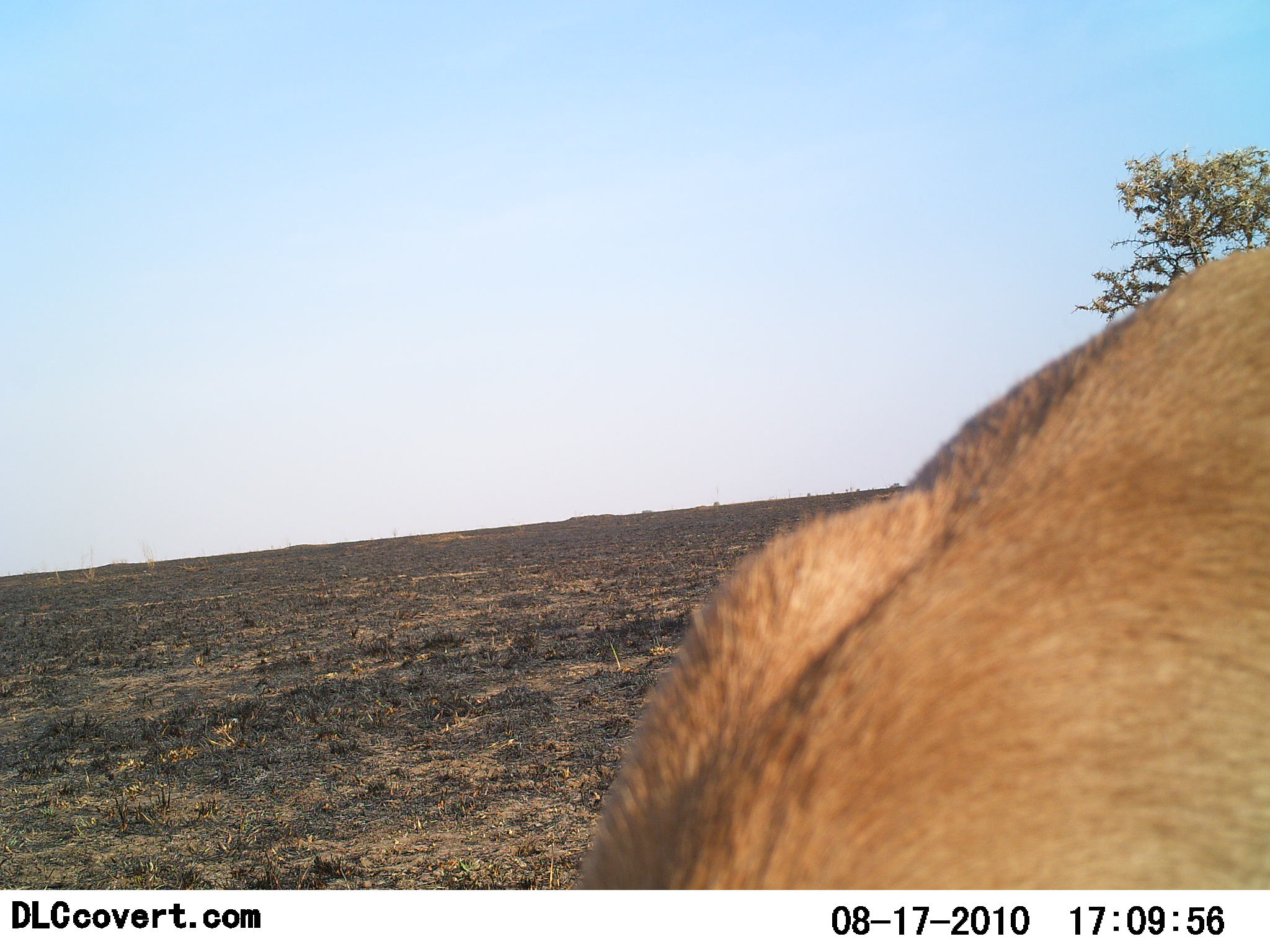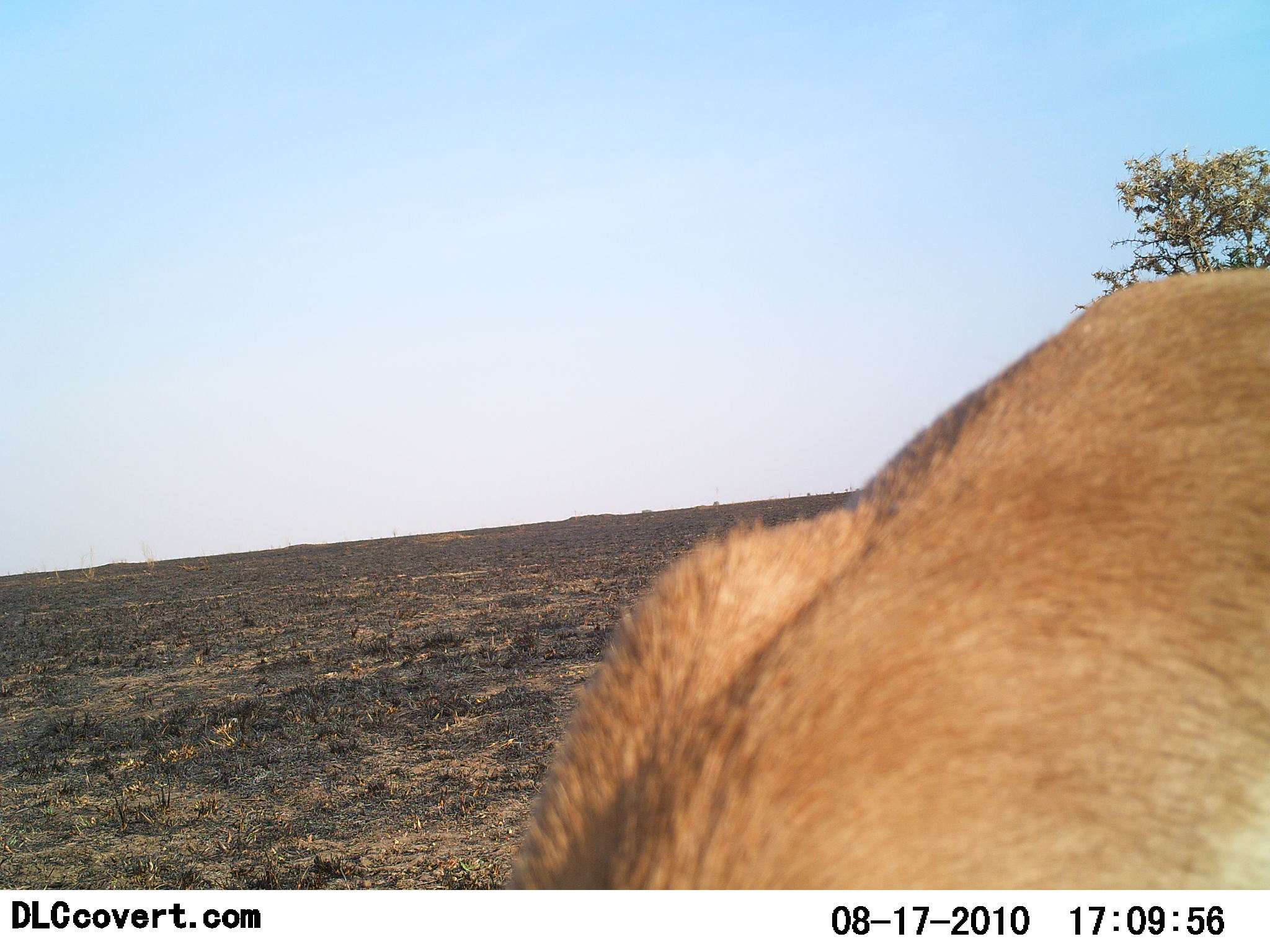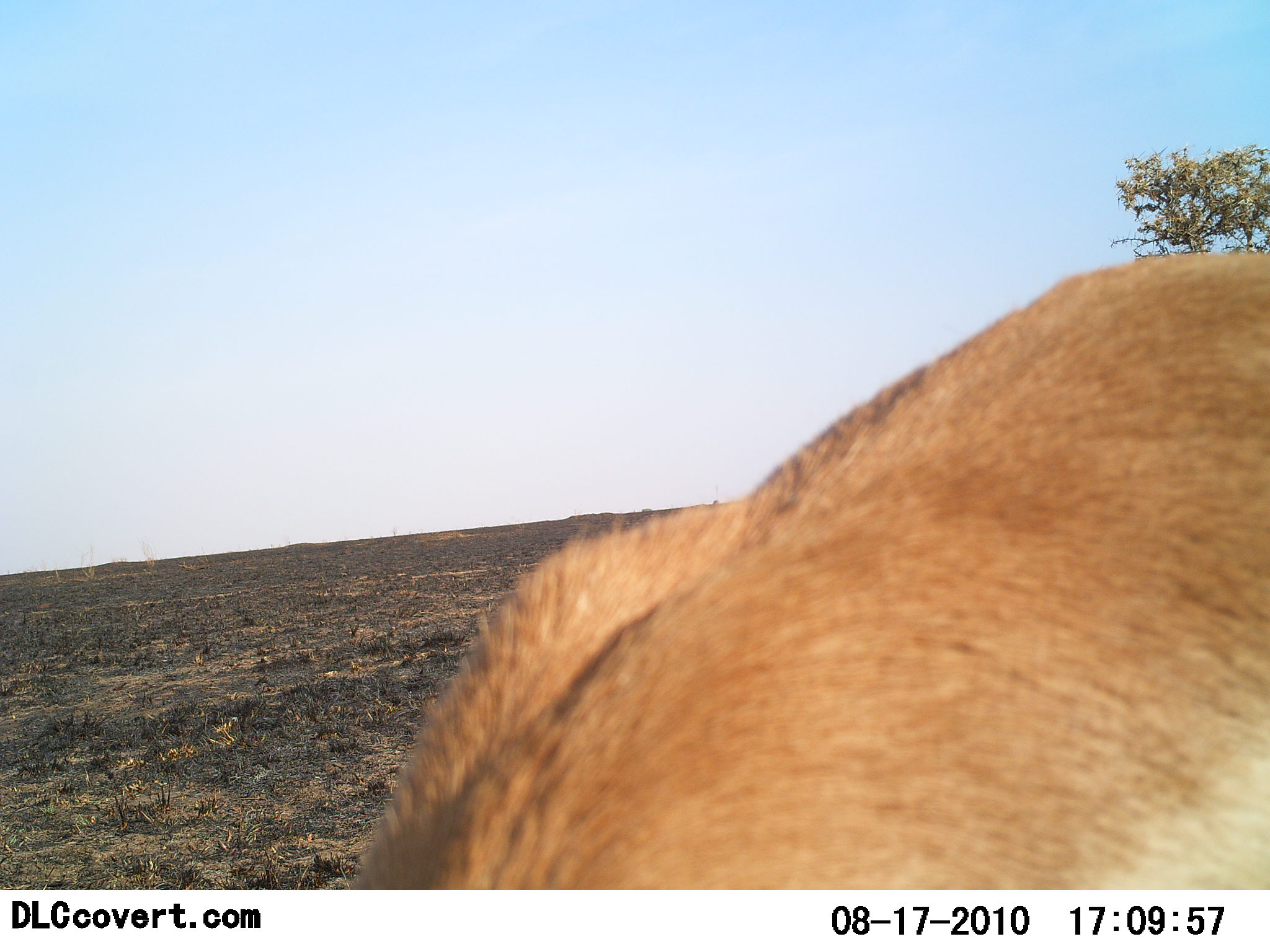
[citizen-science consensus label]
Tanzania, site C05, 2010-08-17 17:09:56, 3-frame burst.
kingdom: Animalia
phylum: Chordata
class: Mammalia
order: Carnivora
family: Felidae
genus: Panthera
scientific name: Panthera leo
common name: lion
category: lionfemale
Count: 1.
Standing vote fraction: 83%.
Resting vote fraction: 17%.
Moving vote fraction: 17%.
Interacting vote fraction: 0%.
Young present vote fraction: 0%.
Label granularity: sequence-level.